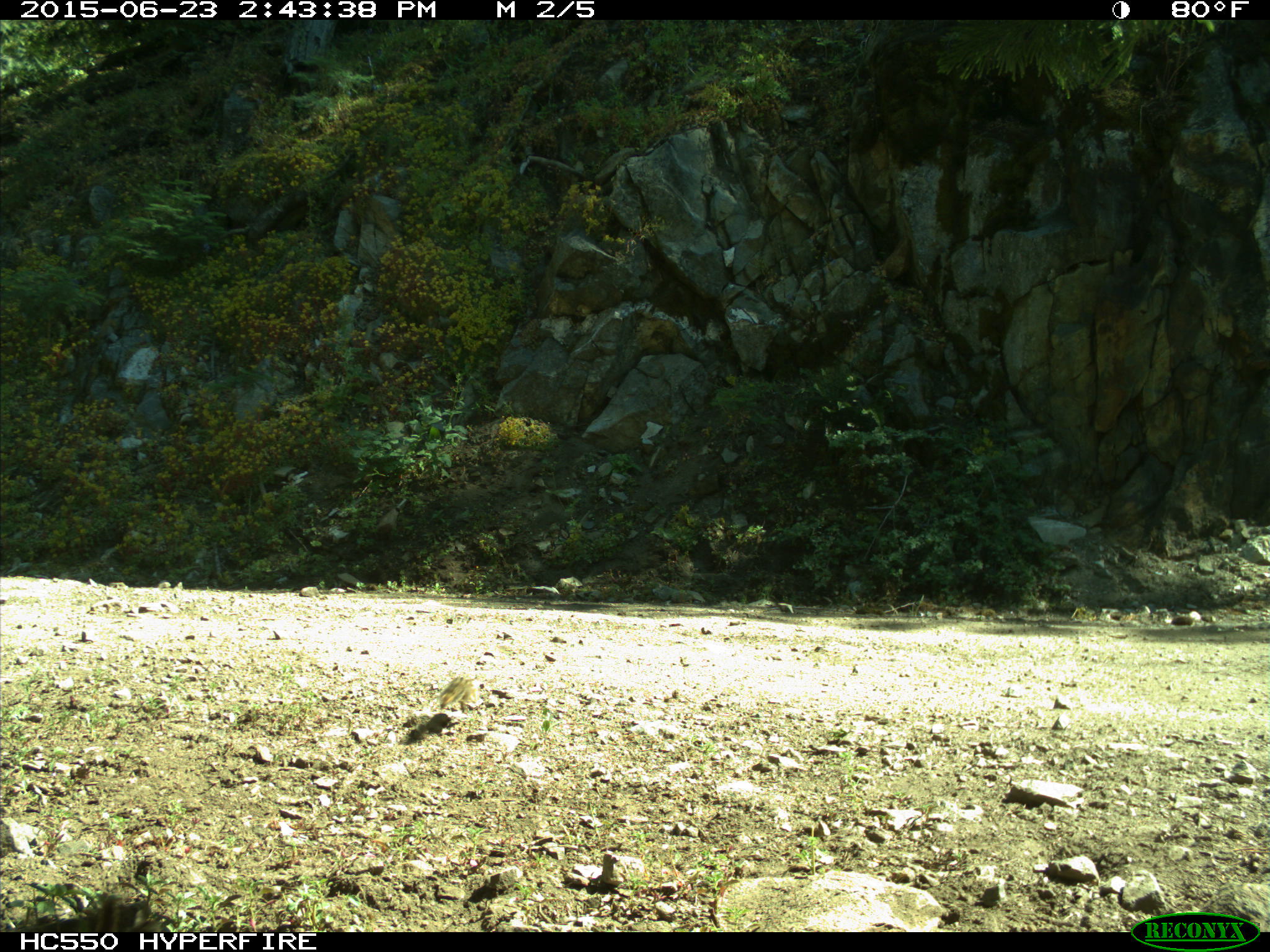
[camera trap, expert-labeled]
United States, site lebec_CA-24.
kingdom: Animalia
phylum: Chordata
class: Mammalia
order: Rodentia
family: Sciuridae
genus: Tamias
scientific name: Tamias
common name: chipmunk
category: unidentified chipmunk